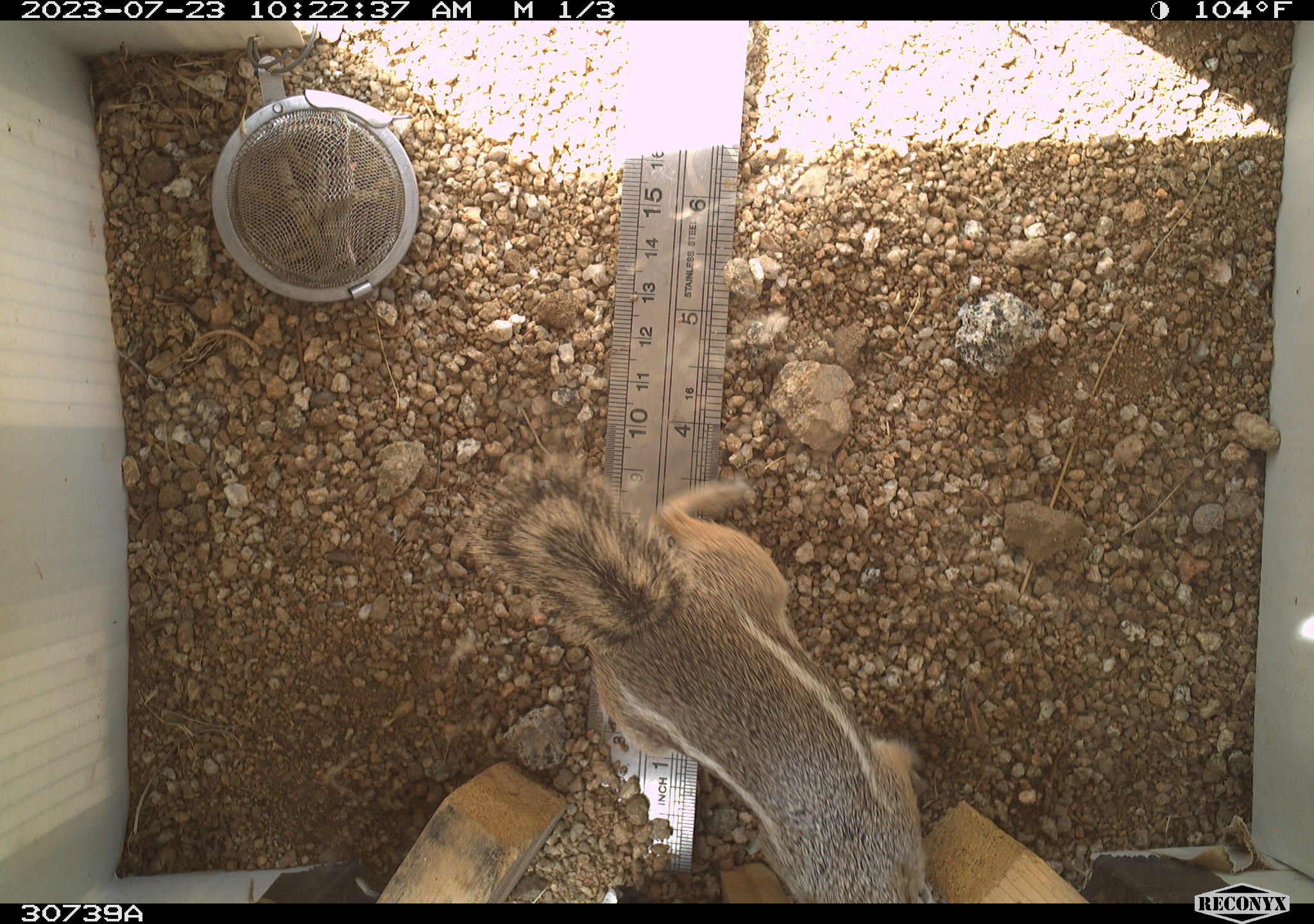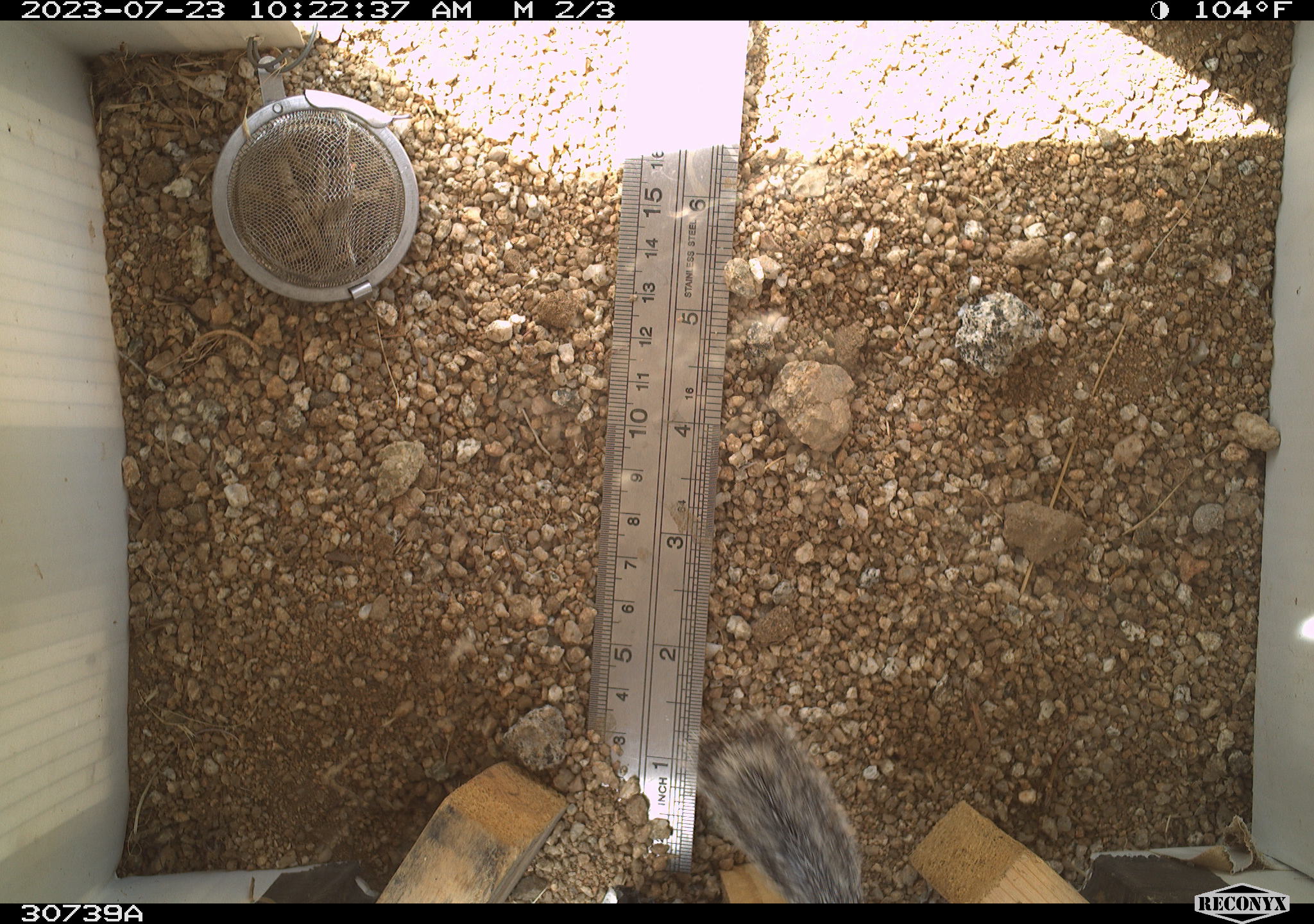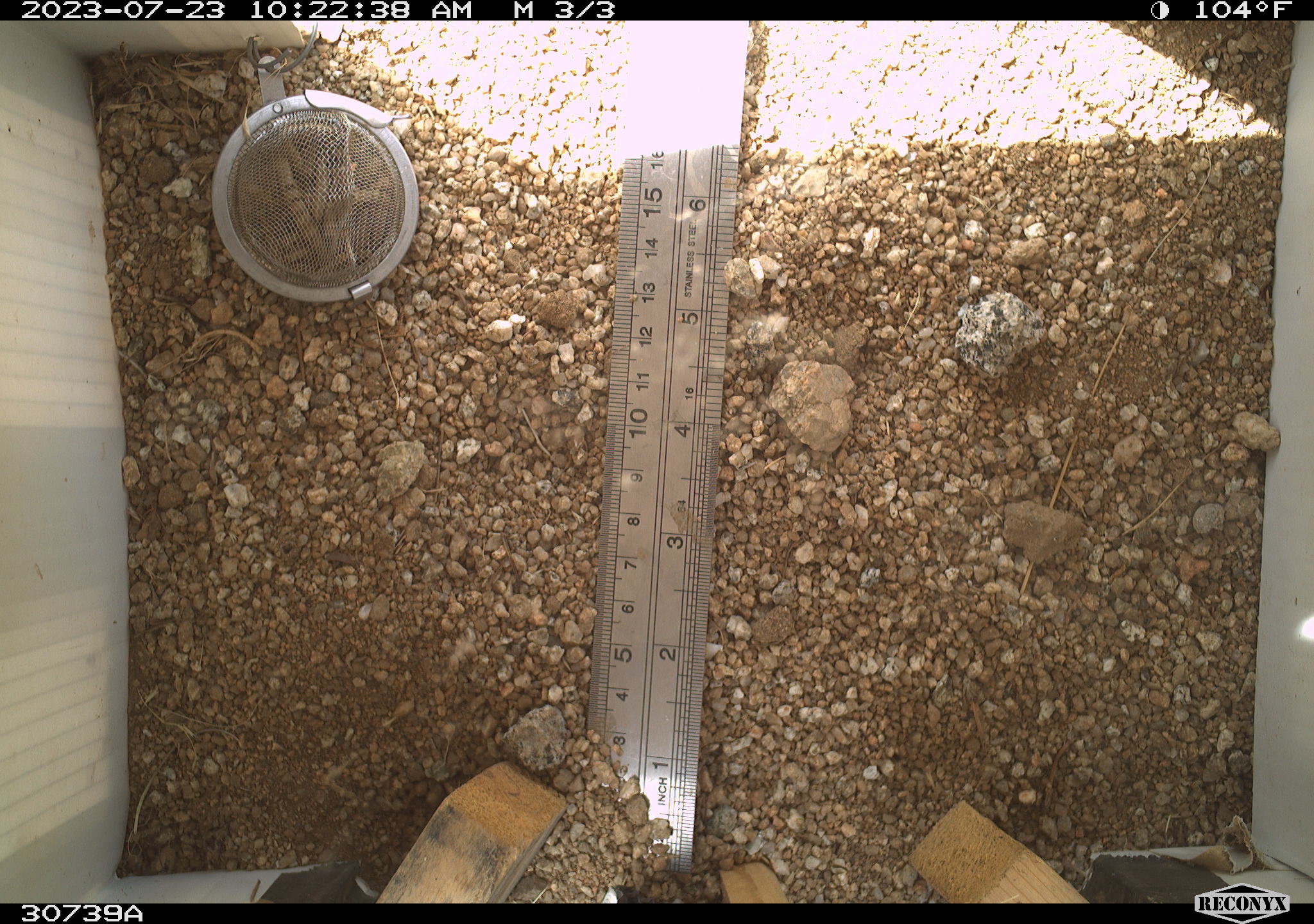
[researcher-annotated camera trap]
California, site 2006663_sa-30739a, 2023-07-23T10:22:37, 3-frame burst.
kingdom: Animalia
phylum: Chordata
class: Mammalia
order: Rodentia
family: Sciuridae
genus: Ammospermophilus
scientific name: Ammospermophilus leucurus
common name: white-tailed antelope squirrel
White-tailed antelope squirrel (Ammospermophilus leucurus).